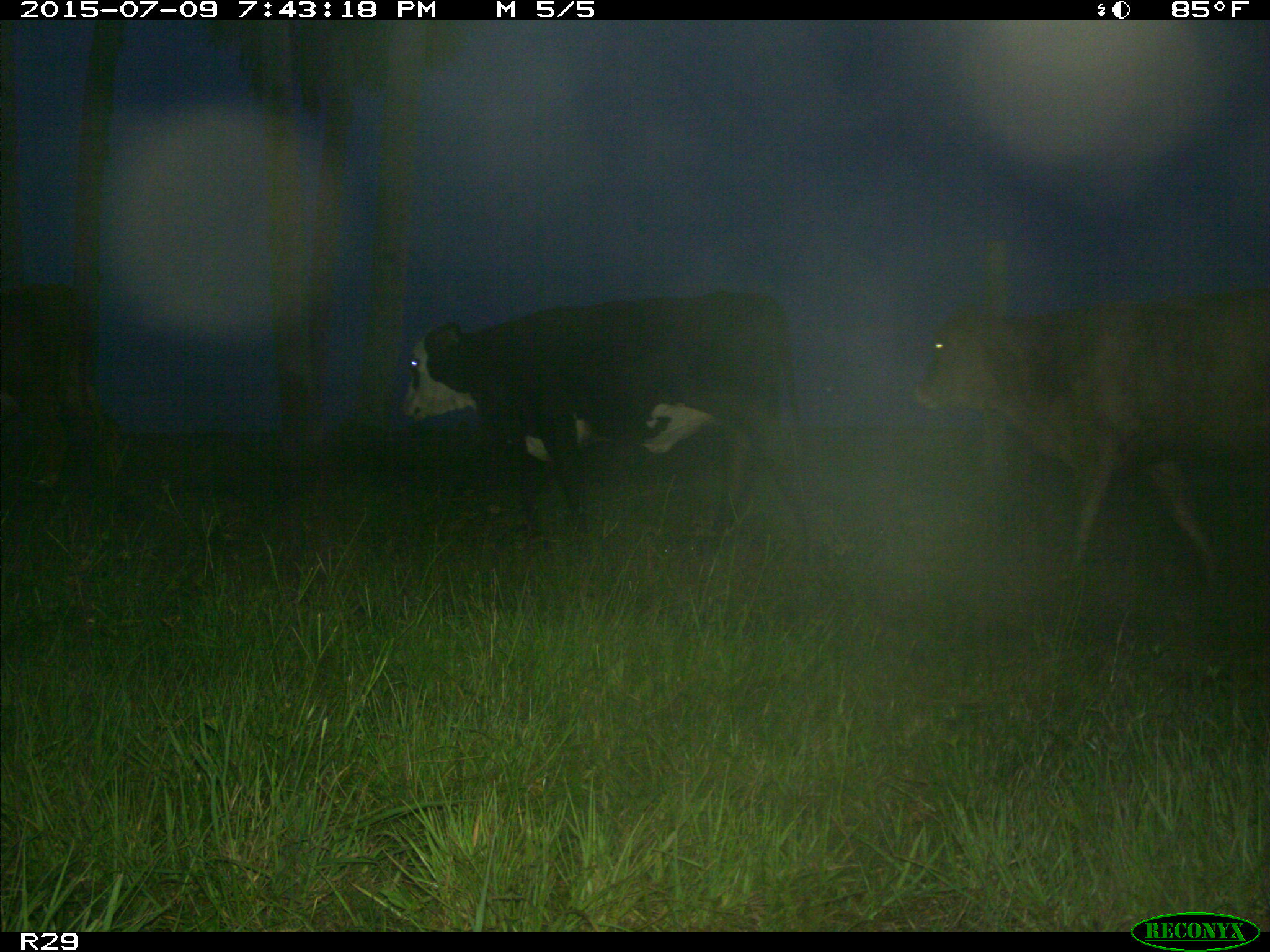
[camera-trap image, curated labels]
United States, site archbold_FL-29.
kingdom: Animalia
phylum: Chordata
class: Mammalia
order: Artiodactyla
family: Bovidae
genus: Bos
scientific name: Bos taurus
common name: domestic cow